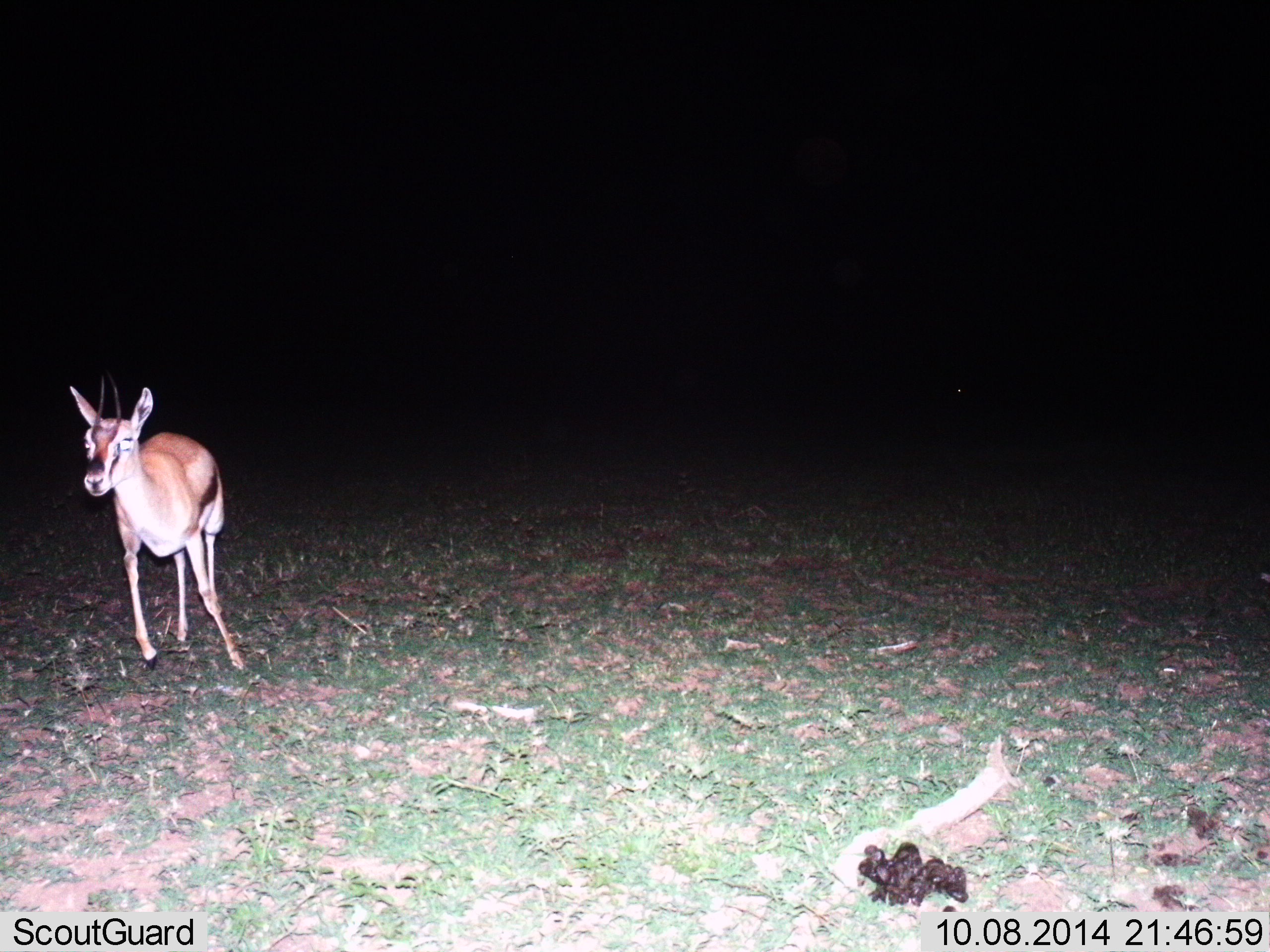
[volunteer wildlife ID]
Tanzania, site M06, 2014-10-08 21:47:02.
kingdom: Animalia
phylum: Chordata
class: Mammalia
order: Artiodactyla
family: Bovidae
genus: Eudorcas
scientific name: Eudorcas thomsonii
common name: thomson's gazelle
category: gazellethomsons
Gazellethomsons (thomson's gazelle) (Eudorcas thomsonii), count 1. Behavior (volunteer vote fractions): standing 40%, resting 0%, moving 70%, interacting 0%. Young present (vote fraction): 0%. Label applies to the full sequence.